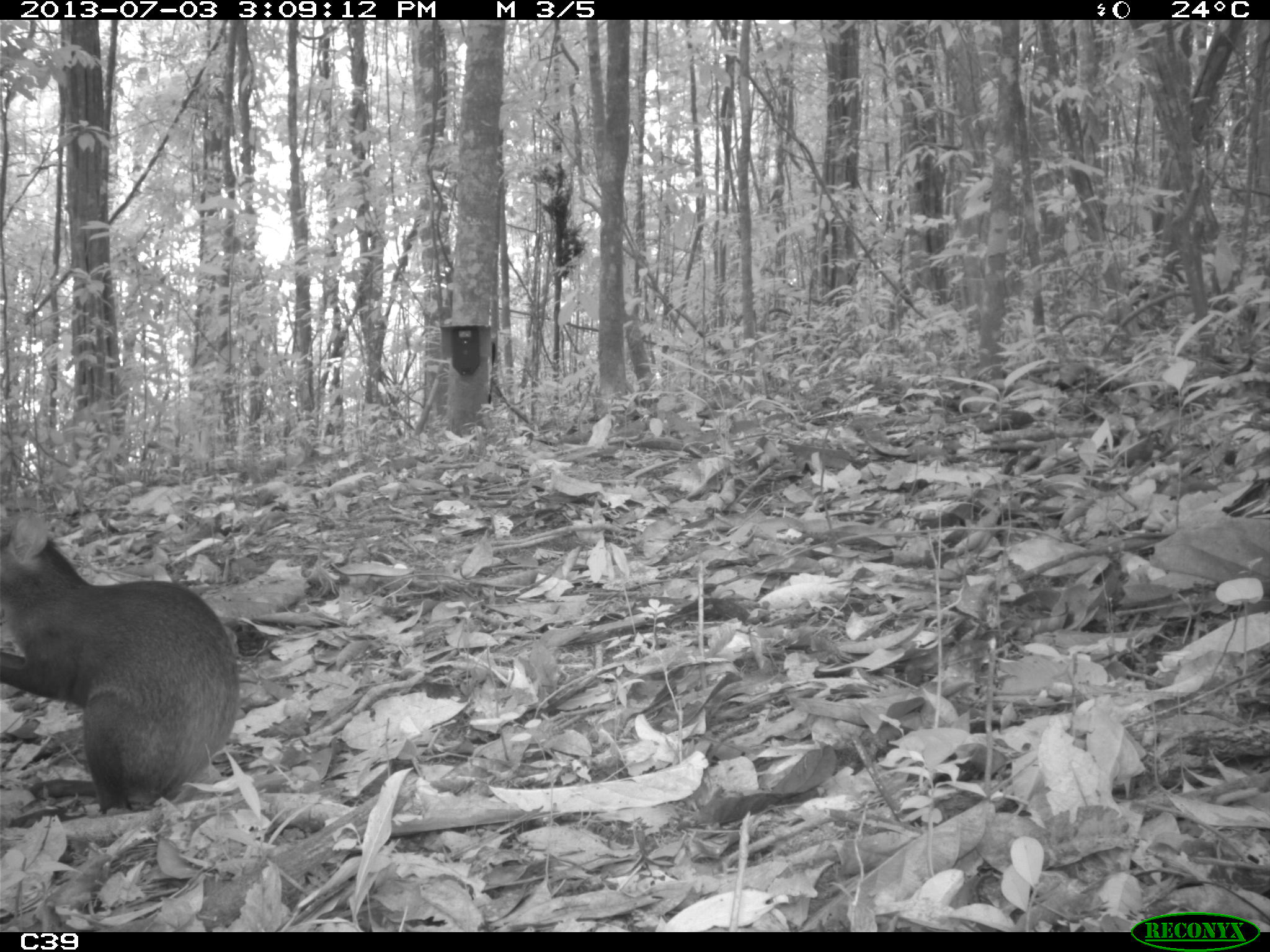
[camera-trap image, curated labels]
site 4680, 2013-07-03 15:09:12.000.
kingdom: Animalia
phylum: Chordata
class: Mammalia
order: Rodentia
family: Dasyproctidae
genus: Dasyprocta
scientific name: Dasyprocta leporina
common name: red-rumped agouti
Dasyprocta leporina (red-rumped agouti), count 1, age adult.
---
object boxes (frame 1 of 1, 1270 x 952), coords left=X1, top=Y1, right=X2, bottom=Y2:
dasyprocta leporina: left=0, top=529, right=240, bottom=815